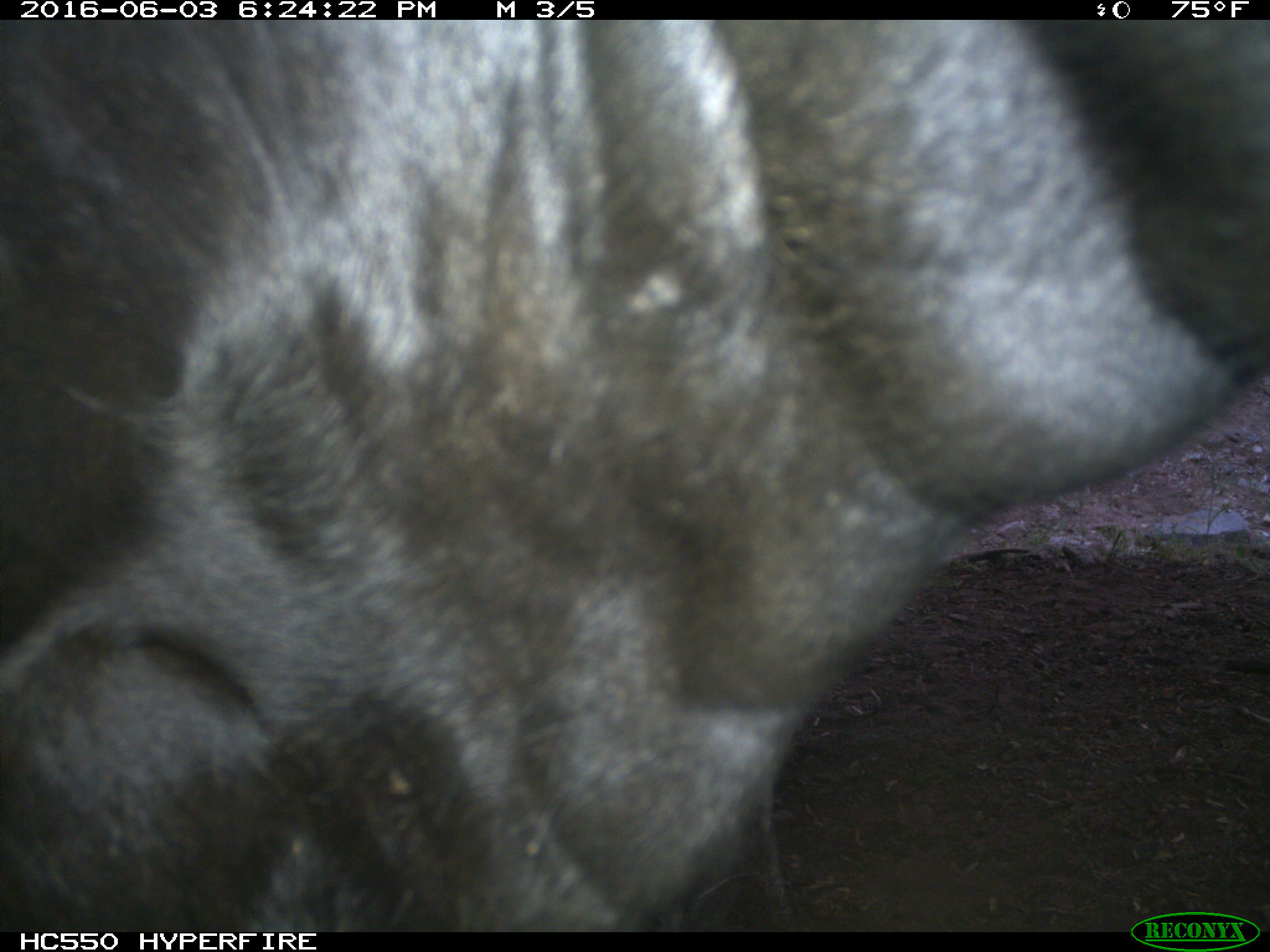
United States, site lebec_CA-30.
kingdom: Animalia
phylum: Chordata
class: Mammalia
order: Artiodactyla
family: Bovidae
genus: Bos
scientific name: Bos taurus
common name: domestic cow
Bos taurus (domestic cow).